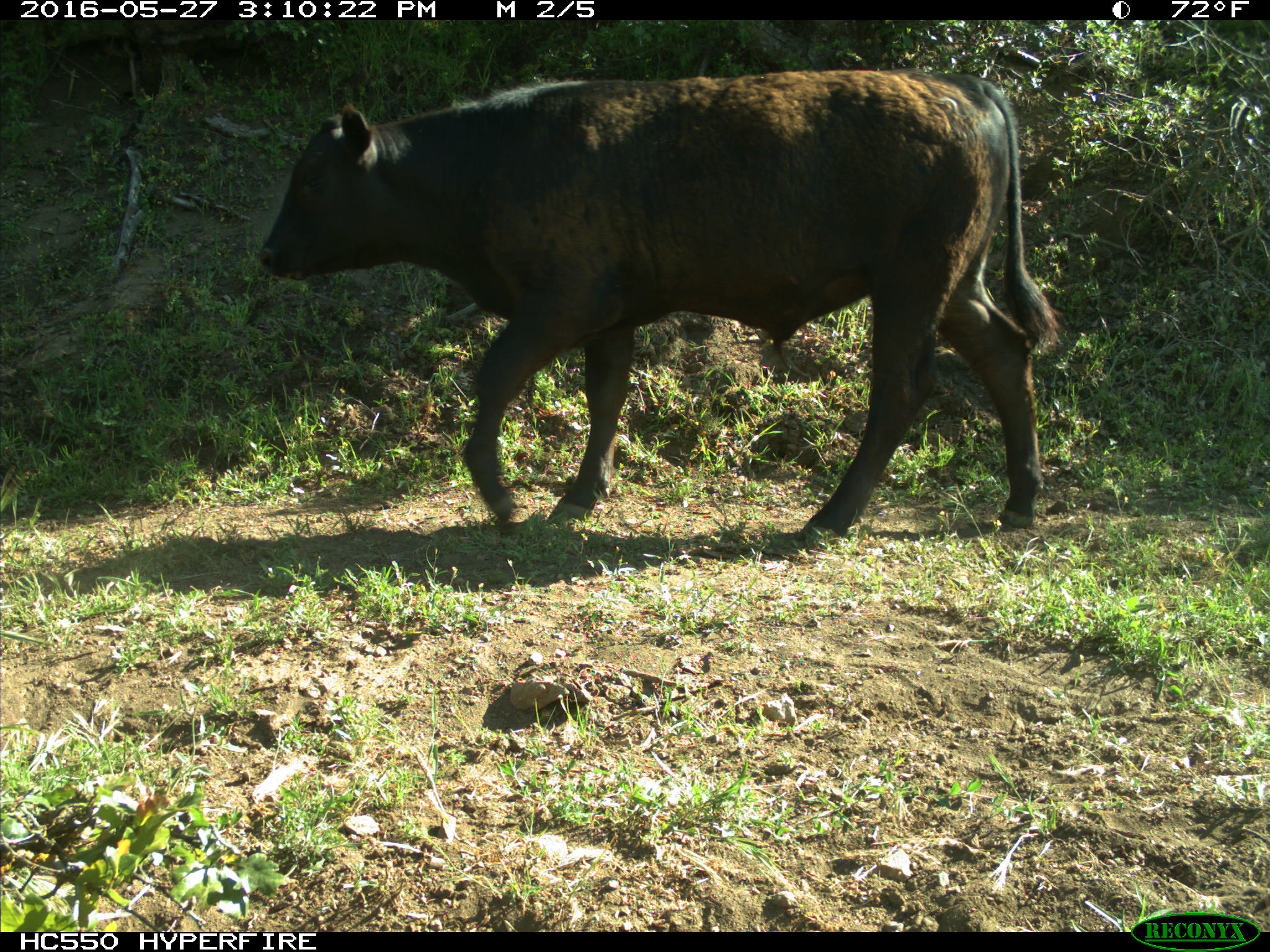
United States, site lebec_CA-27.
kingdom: Animalia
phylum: Chordata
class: Mammalia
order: Artiodactyla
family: Bovidae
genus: Bos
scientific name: Bos taurus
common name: domestic cow